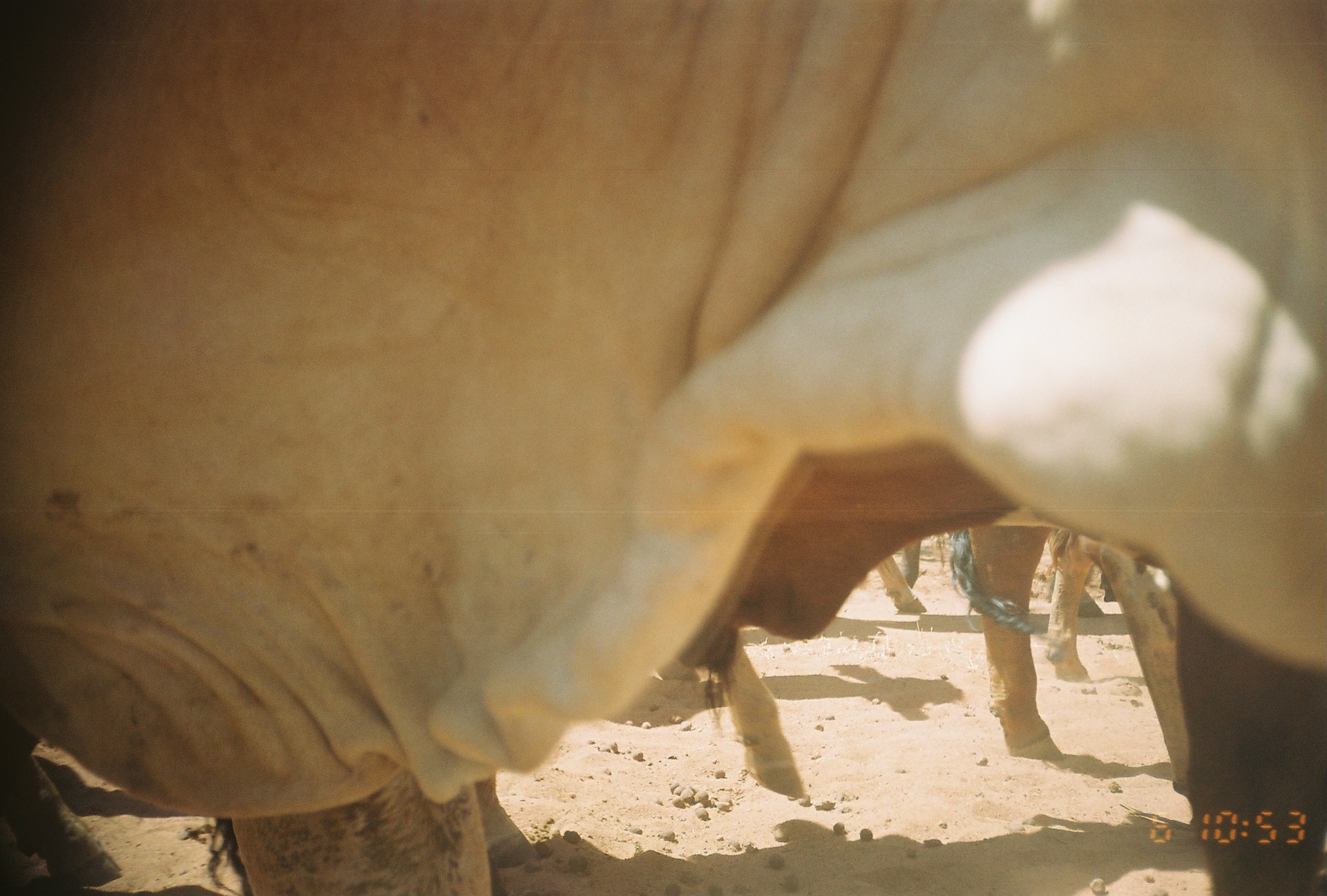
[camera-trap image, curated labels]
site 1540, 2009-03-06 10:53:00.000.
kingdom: Animalia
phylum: Chordata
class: Mammalia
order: Artiodactyla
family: Bovidae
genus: Bos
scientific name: Bos taurus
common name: domestic cattle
Bos taurus (domestic cattle), count 7.